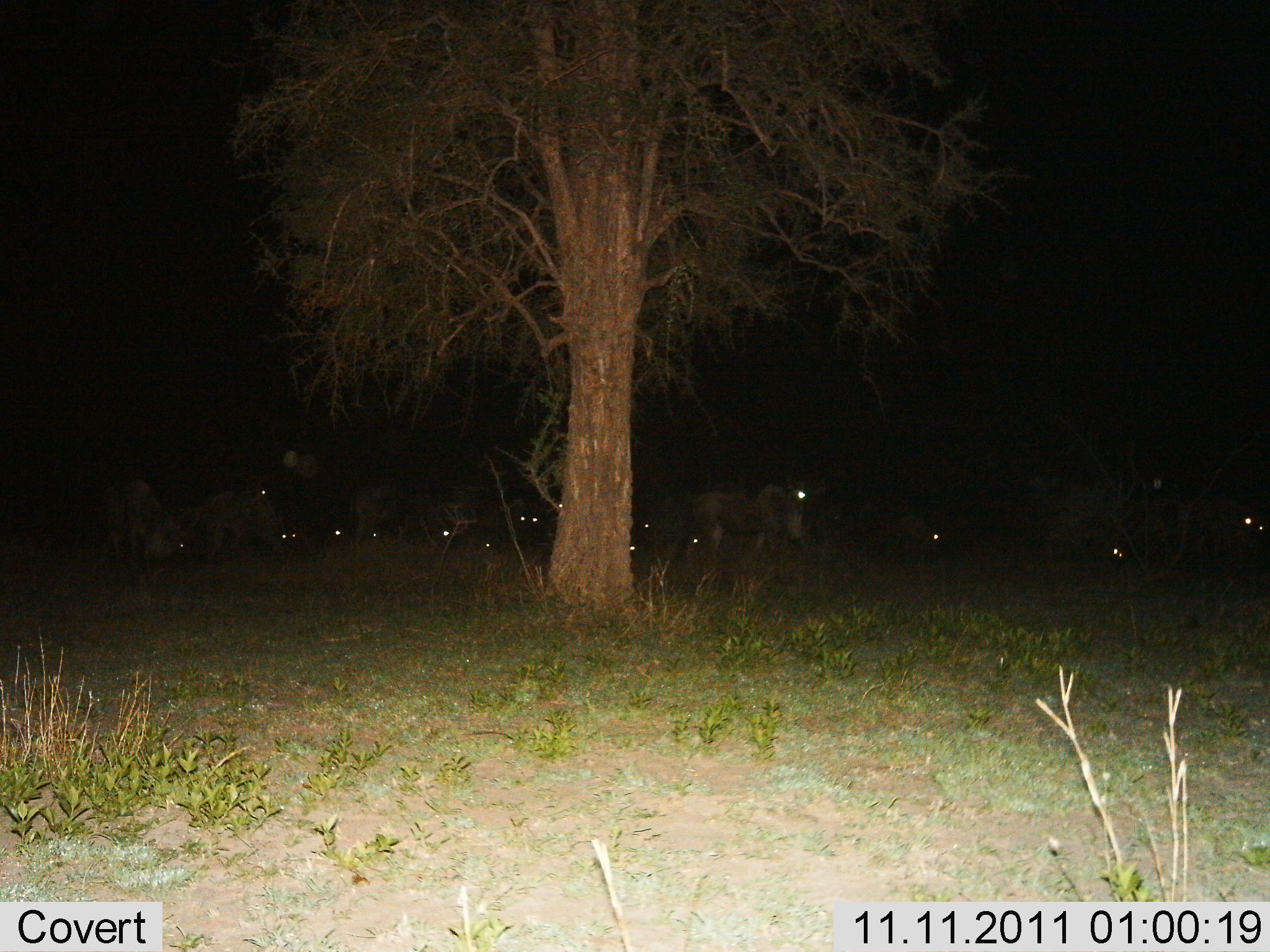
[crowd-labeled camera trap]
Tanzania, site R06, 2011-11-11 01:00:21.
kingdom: Animalia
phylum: Chordata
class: Mammalia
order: Artiodactyla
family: Bovidae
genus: Connochaetes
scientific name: Connochaetes taurinus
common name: blue wildebeest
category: wildebeest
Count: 11-50.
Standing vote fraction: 58%.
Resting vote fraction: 58%.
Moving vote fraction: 17%.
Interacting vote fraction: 0%.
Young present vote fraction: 0%.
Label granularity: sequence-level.